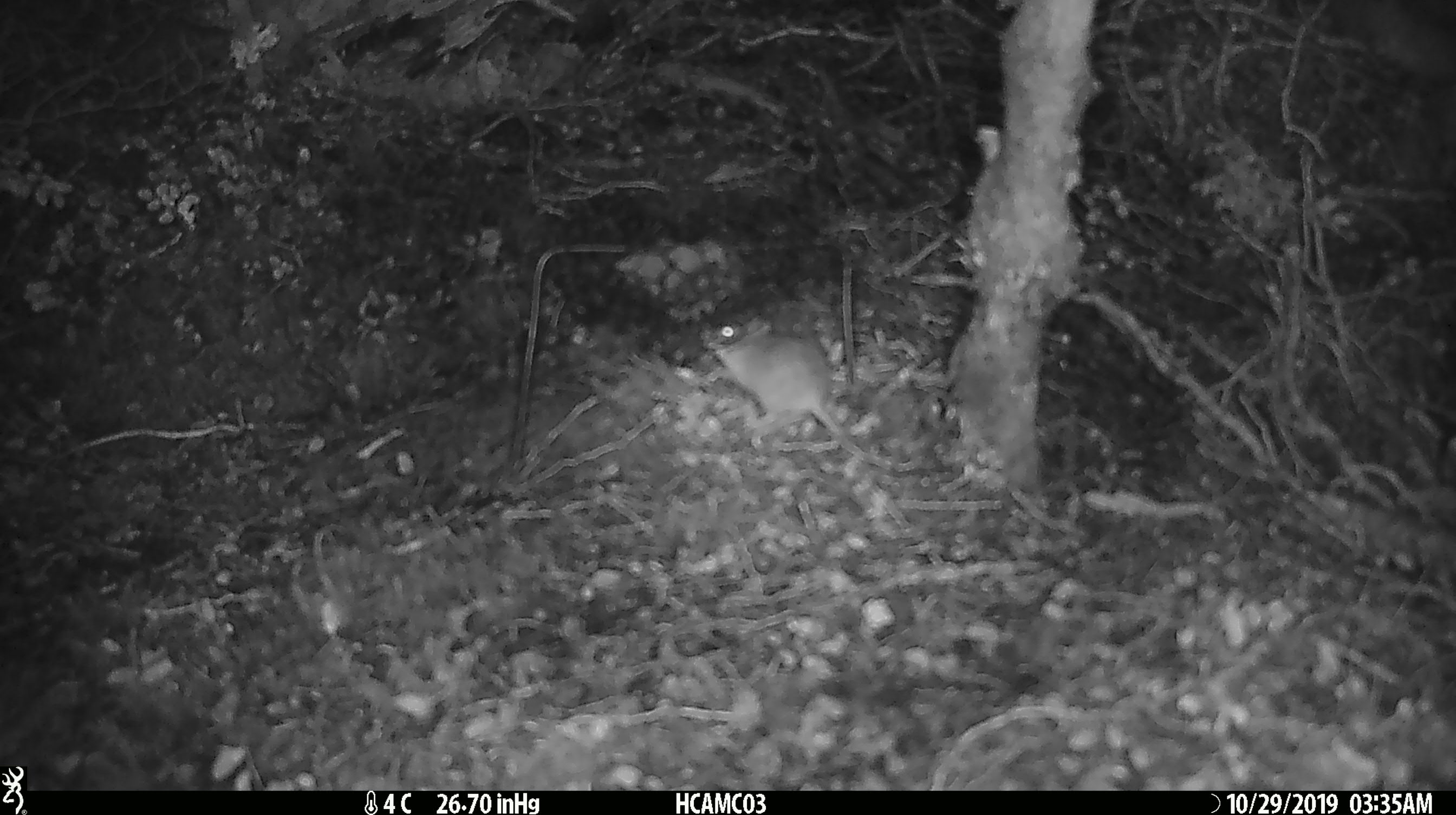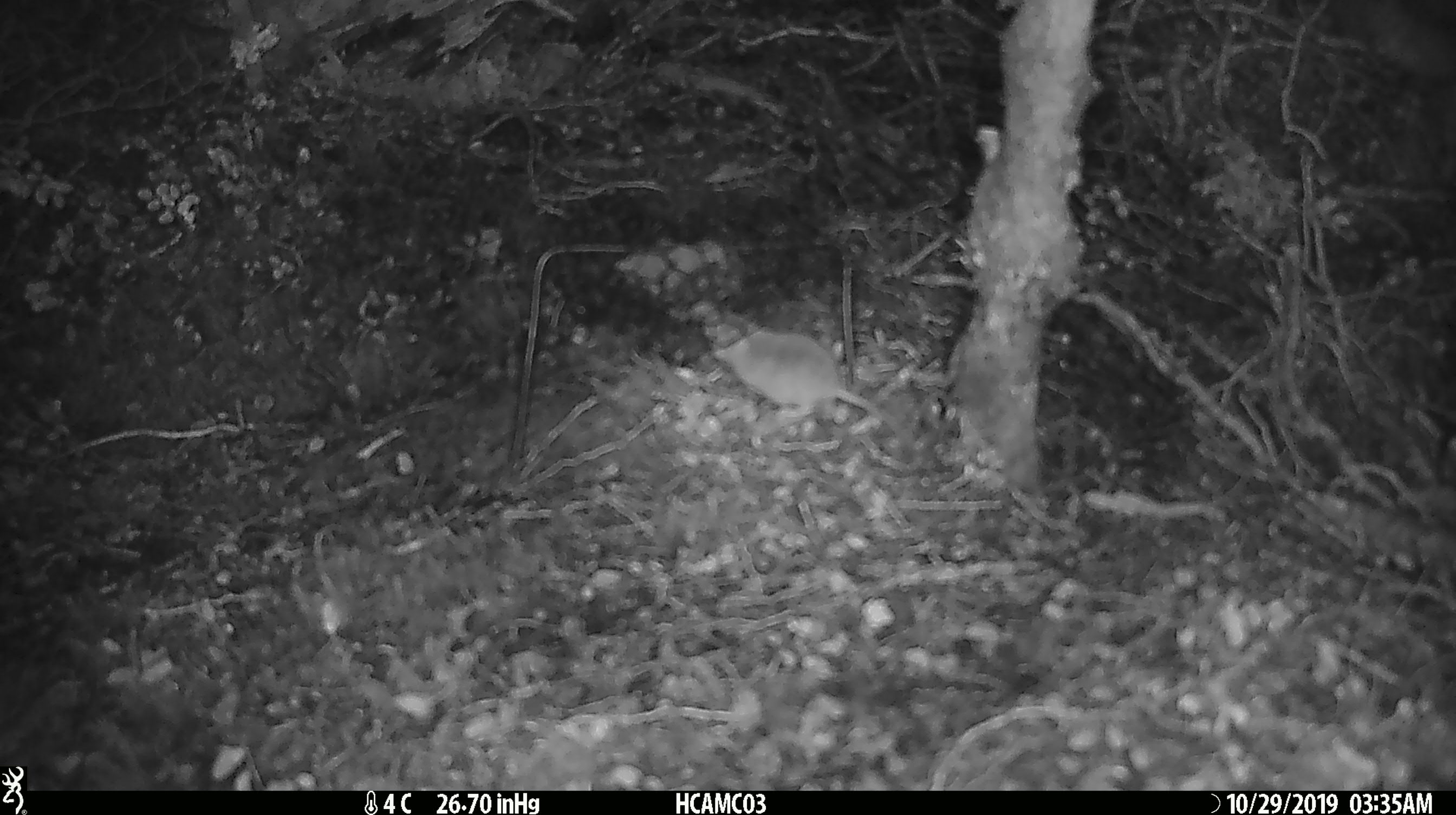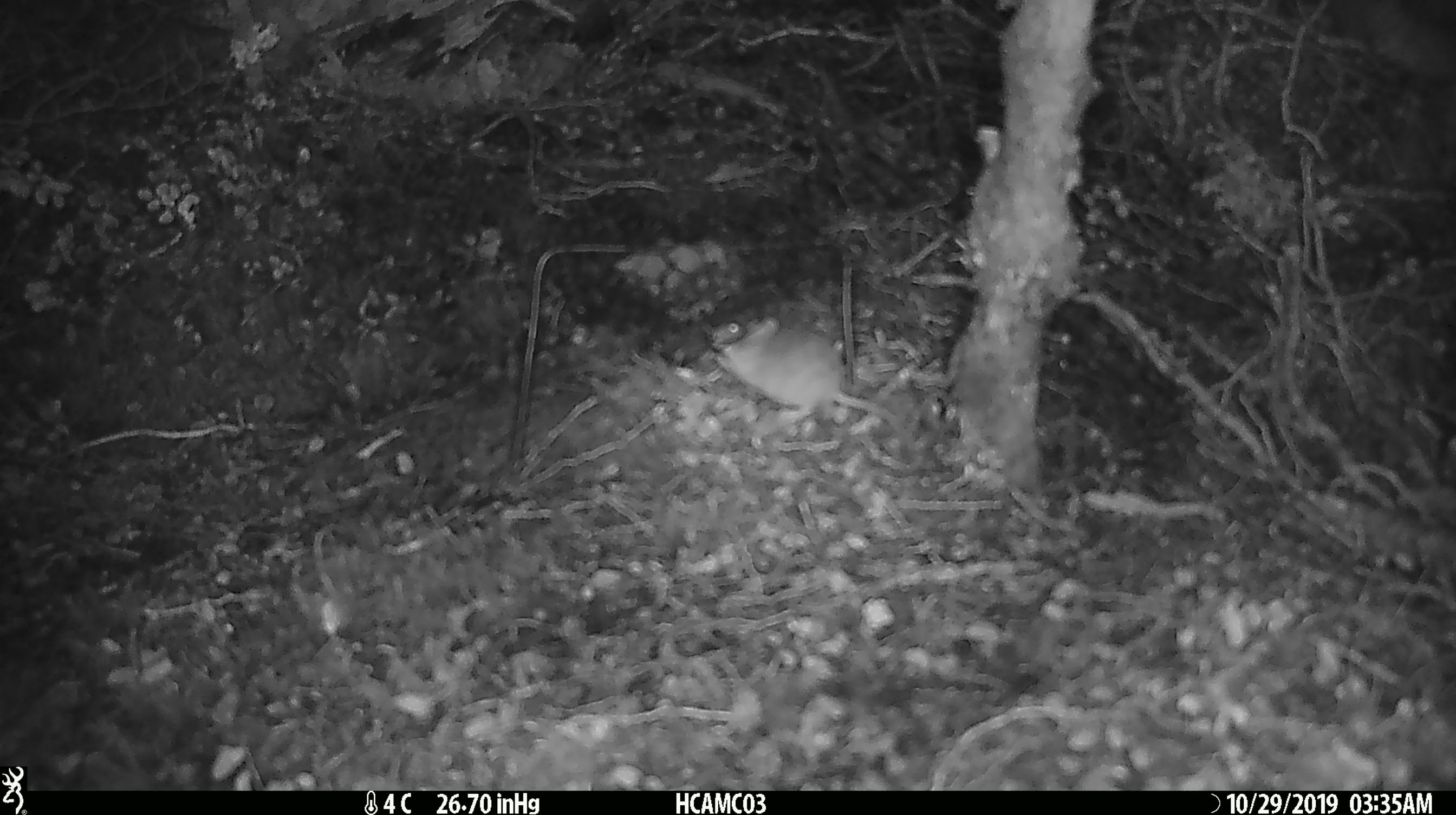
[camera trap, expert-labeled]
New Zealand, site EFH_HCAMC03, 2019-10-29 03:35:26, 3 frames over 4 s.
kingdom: Animalia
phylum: Chordata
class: Mammalia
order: Rodentia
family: Muridae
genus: Mus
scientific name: Mus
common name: mouse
Mouse (Mus).